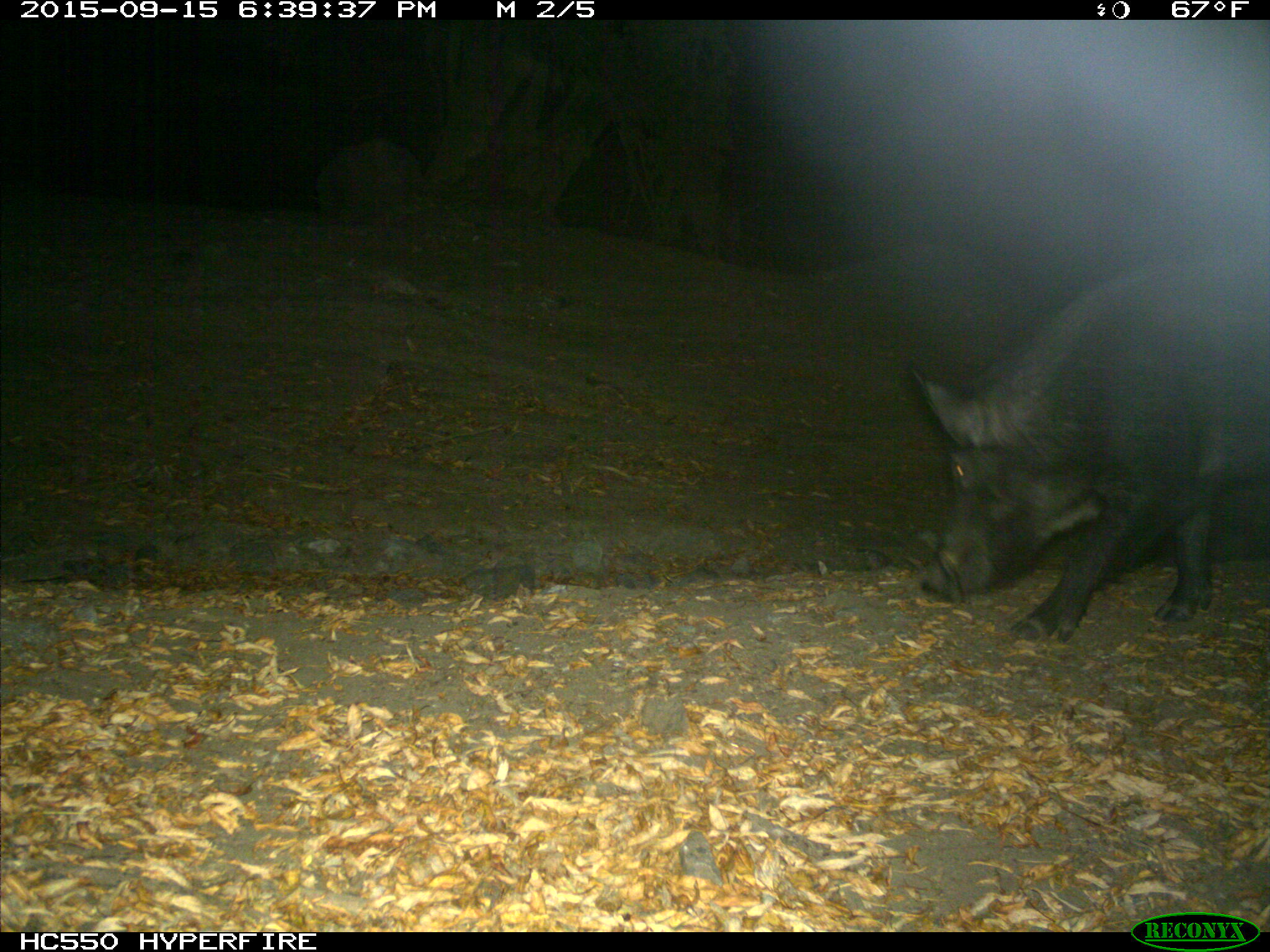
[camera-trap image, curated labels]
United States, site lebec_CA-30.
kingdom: Animalia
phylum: Chordata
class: Mammalia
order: Artiodactyla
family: Suidae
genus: Sus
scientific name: Sus scrofa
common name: wild boar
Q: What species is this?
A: Sus scrofa (wild boar).